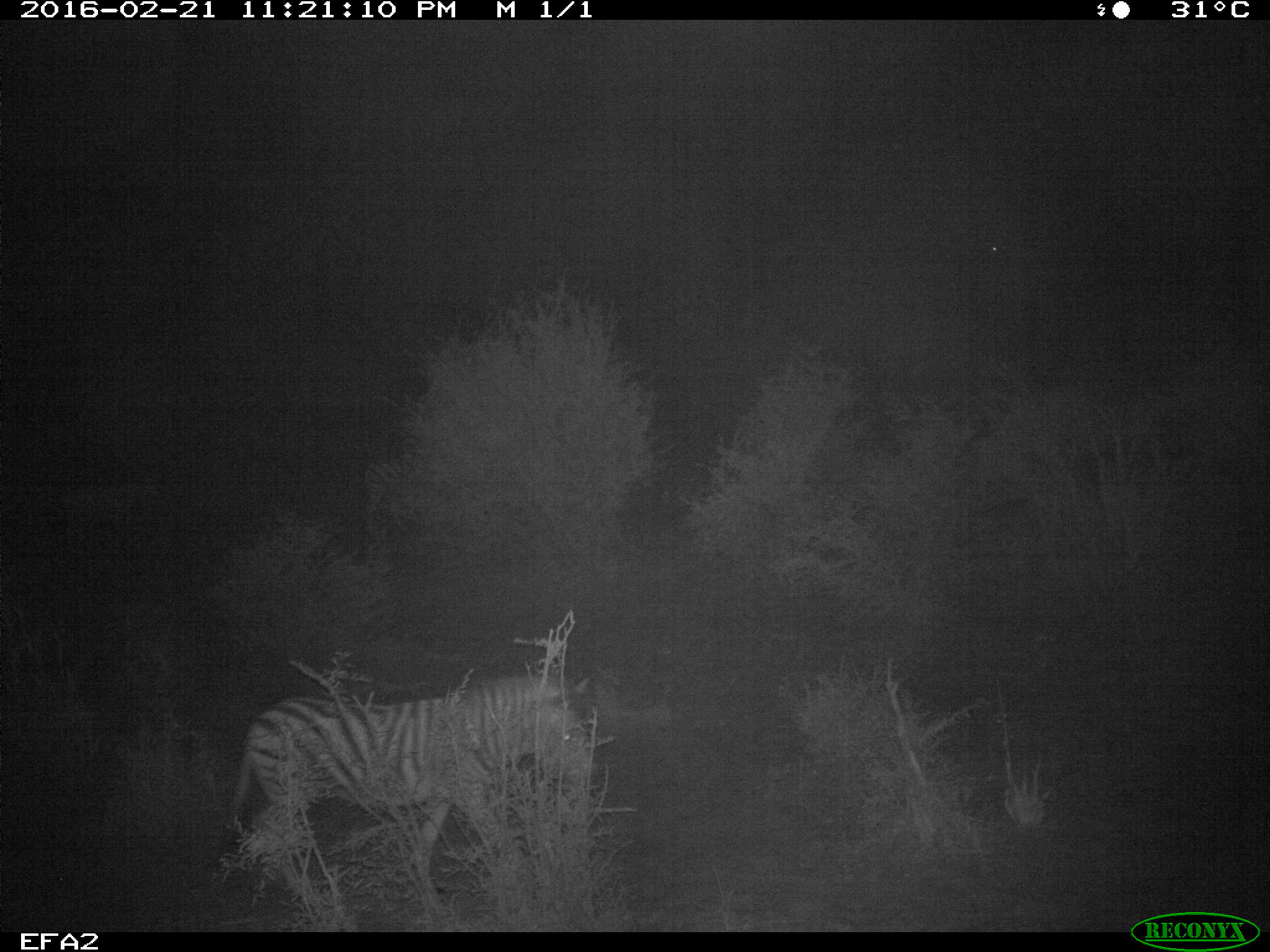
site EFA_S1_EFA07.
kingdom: Animalia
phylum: Chordata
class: Mammalia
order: Perissodactyla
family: Equidae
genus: Equus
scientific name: Equus quagga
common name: plains zebra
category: zebraplains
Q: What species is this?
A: Zebraplains (plains zebra) (Equus quagga).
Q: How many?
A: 1.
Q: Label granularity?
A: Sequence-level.